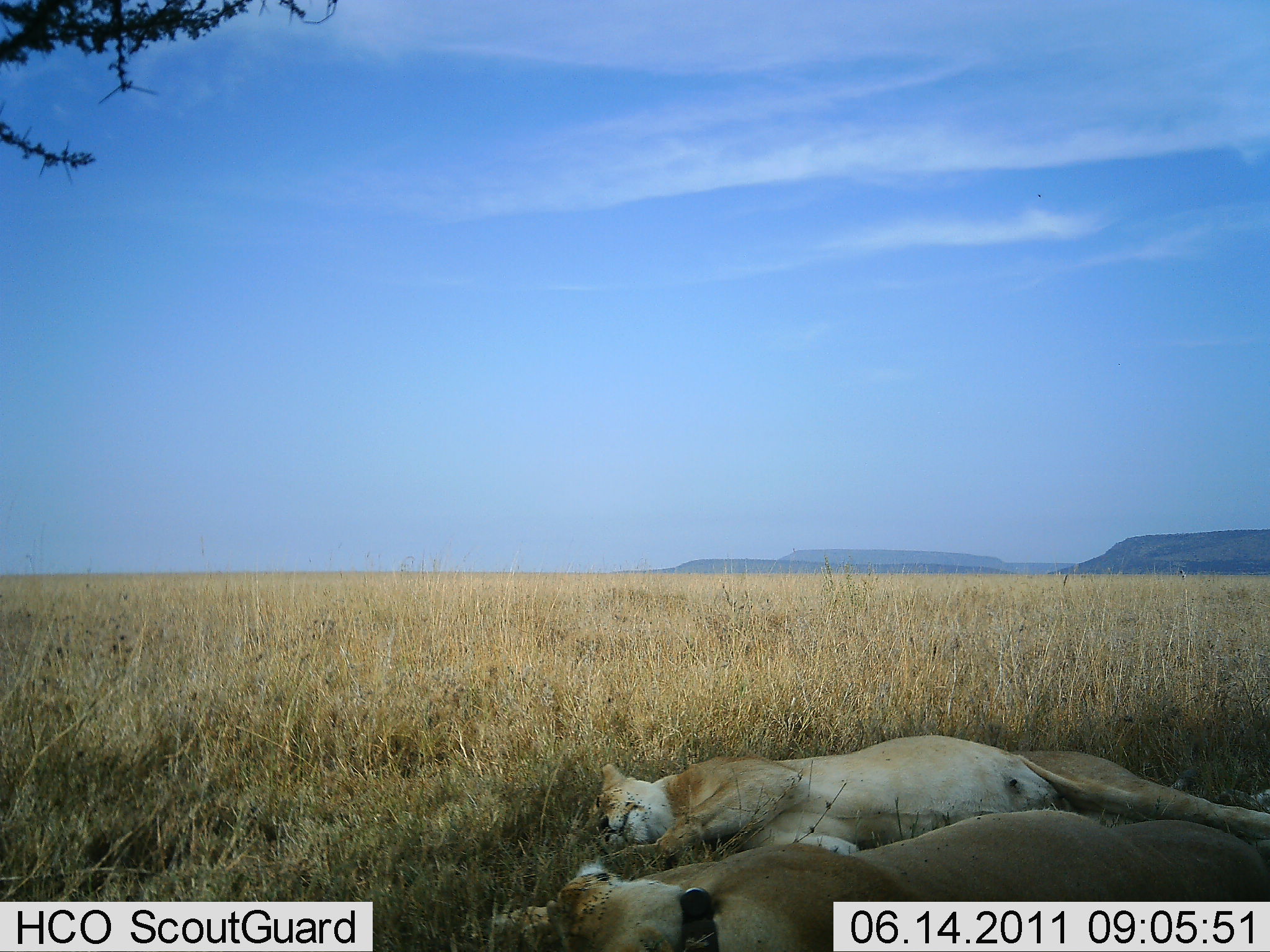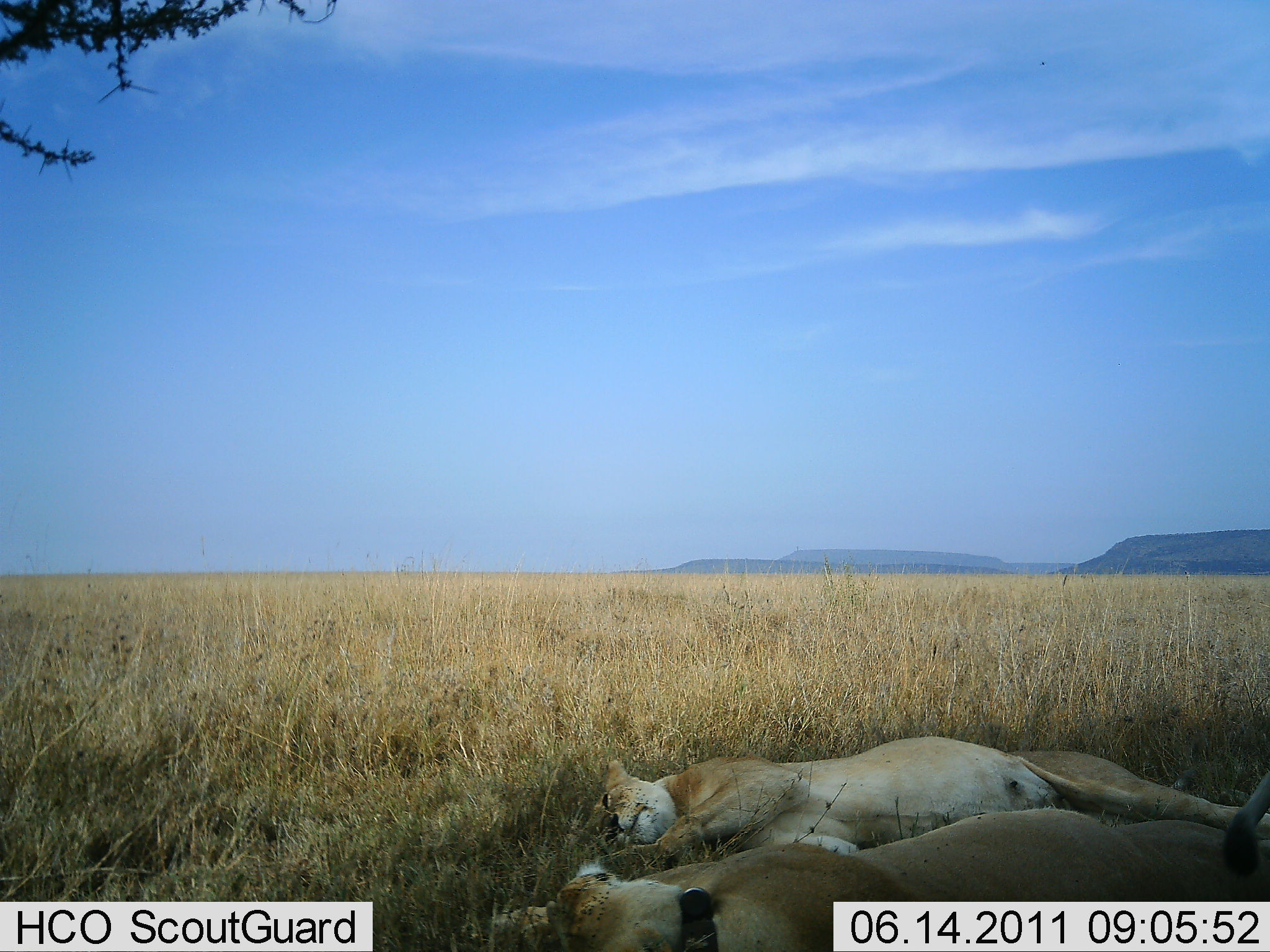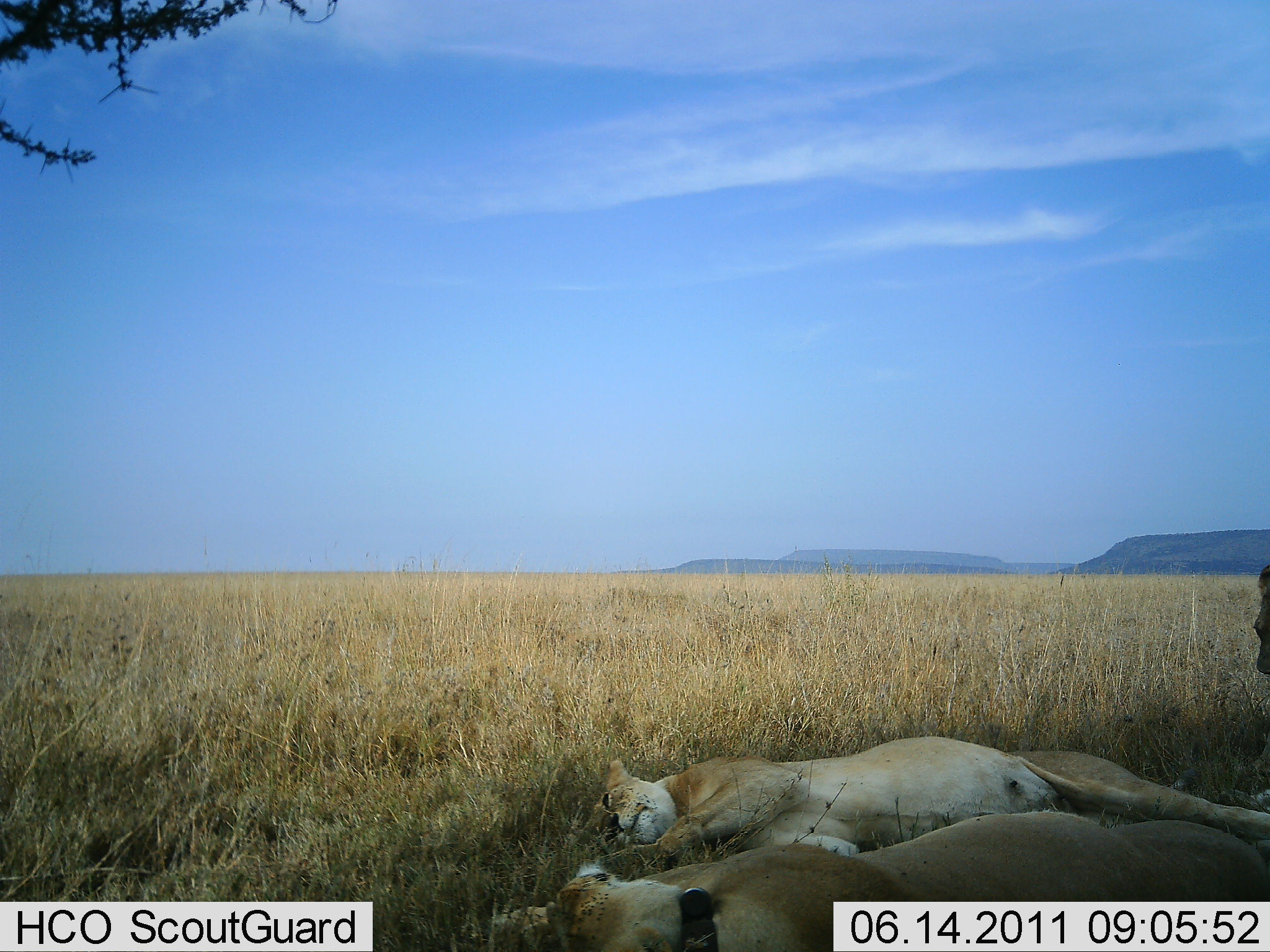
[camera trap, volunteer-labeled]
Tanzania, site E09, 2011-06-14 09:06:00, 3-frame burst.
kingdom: Animalia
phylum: Chordata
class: Mammalia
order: Carnivora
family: Felidae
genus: Panthera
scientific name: Panthera leo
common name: lion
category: lionfemale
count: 3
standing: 0%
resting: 100%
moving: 10%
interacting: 0%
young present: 0%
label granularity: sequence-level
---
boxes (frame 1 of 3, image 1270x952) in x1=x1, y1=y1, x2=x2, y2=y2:
animal: x1=490, y1=808, x2=1270, y2=952; x1=585, y1=732, x2=1270, y2=859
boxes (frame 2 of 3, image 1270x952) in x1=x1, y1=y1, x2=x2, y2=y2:
animal: x1=570, y1=734, x2=1270, y2=855; x1=489, y1=847, x2=1270, y2=951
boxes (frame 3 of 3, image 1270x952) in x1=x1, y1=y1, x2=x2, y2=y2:
animal: x1=483, y1=808, x2=1270, y2=951; x1=567, y1=737, x2=1270, y2=855